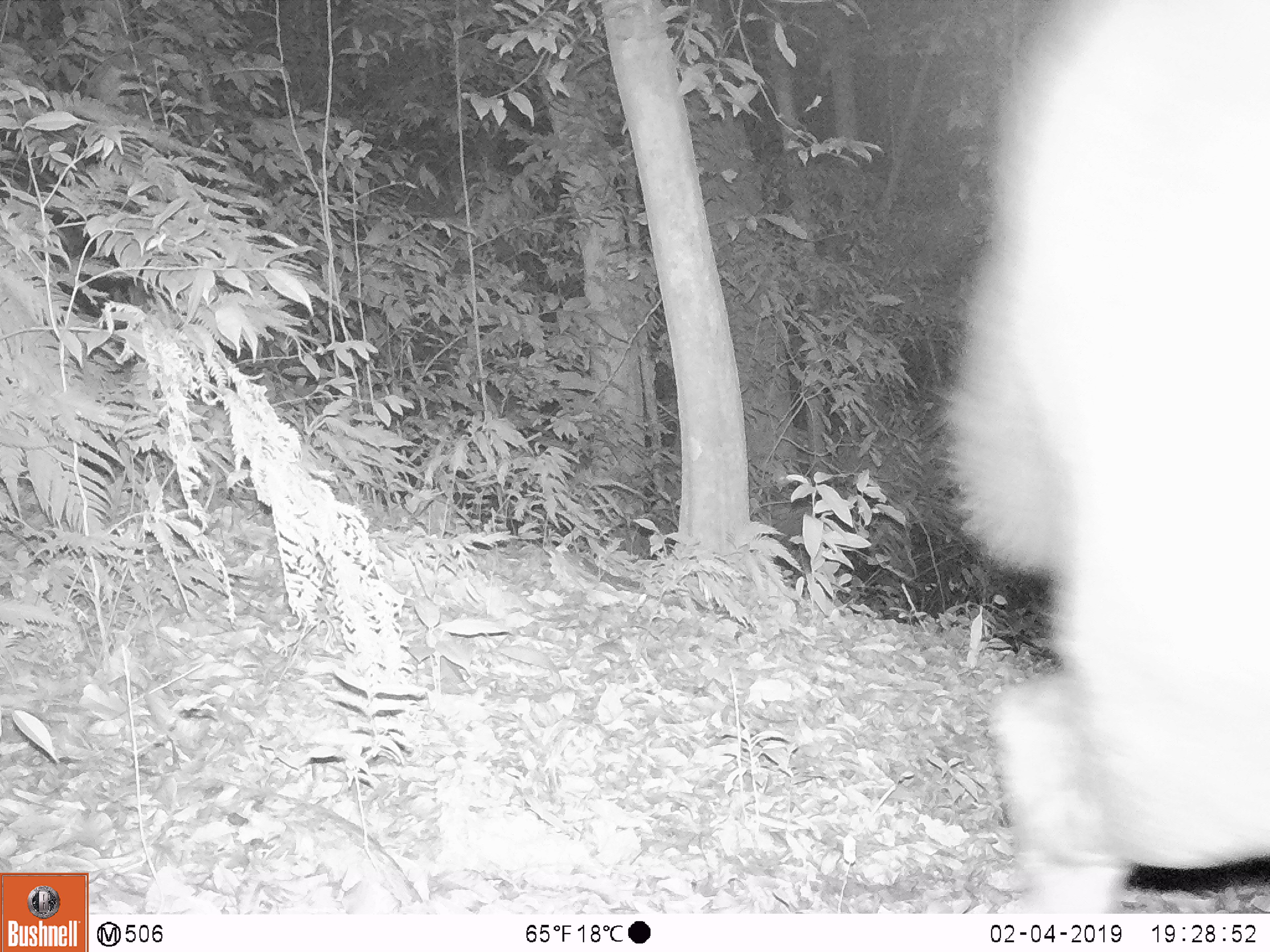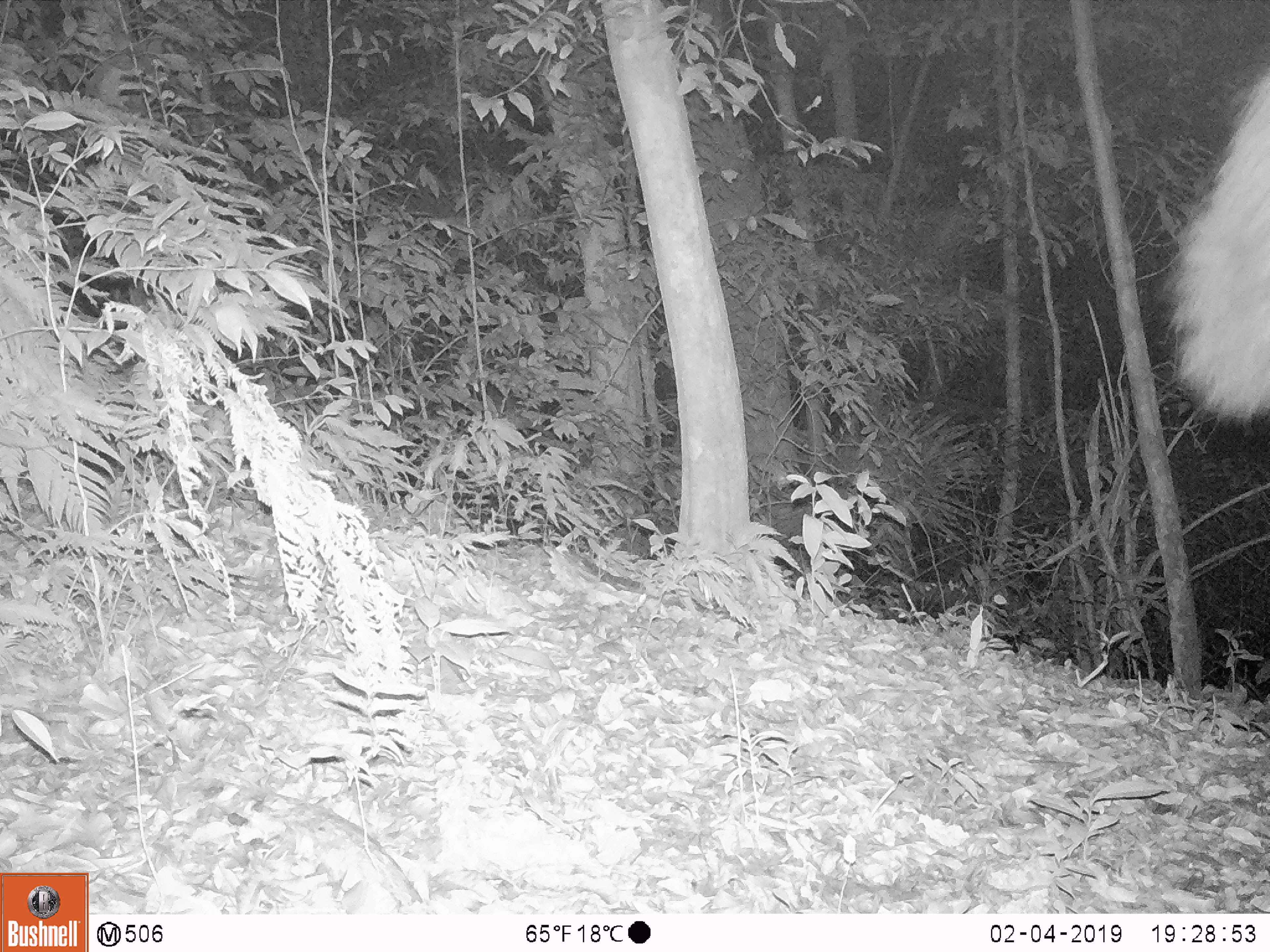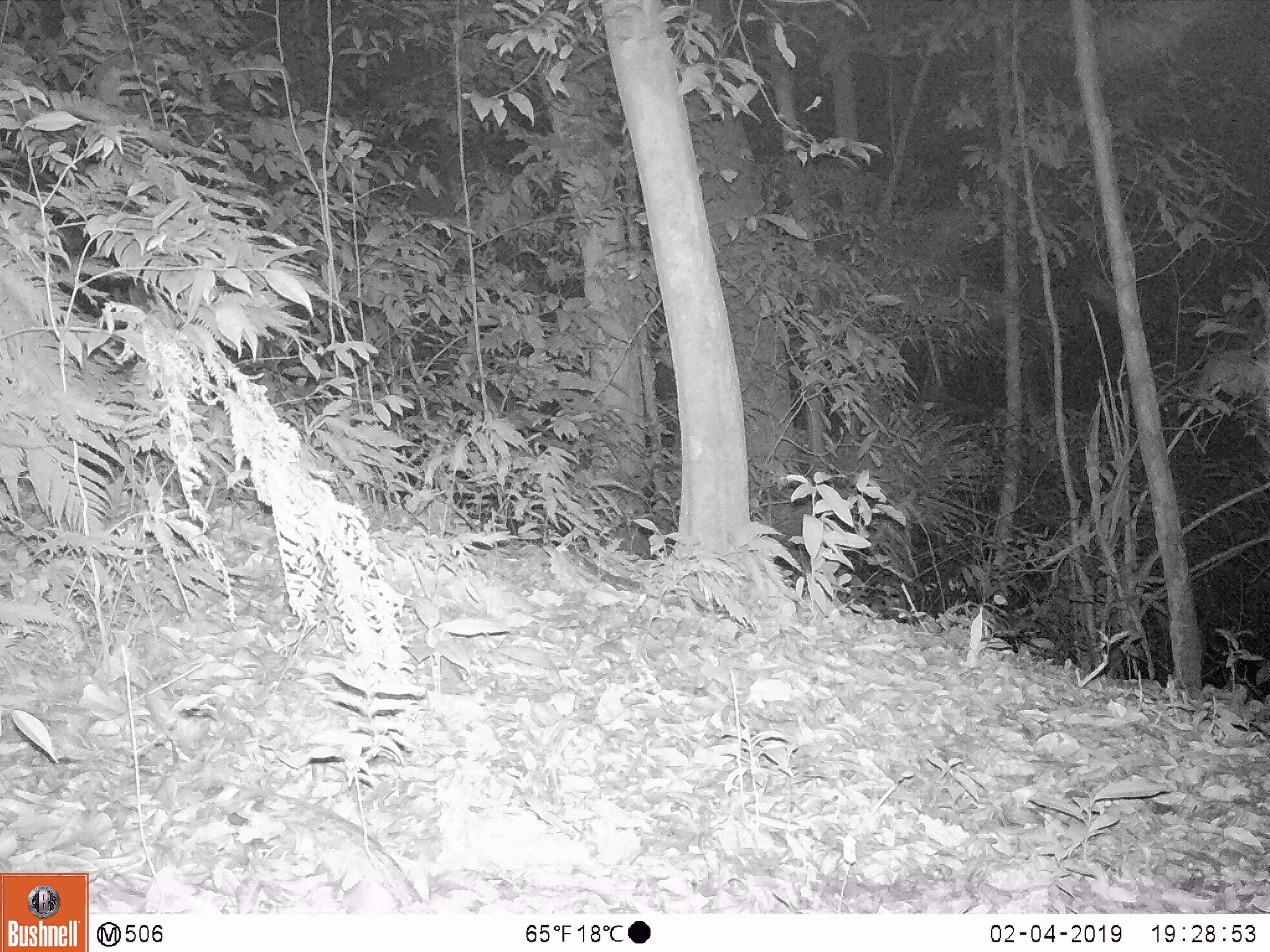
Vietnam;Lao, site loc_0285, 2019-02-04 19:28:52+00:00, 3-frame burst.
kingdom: Animalia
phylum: Chordata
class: Mammalia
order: Artiodactyla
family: Cervidae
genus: Rusa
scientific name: Rusa unicolor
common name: sambar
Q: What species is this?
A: Sambar (Rusa unicolor).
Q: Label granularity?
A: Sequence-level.